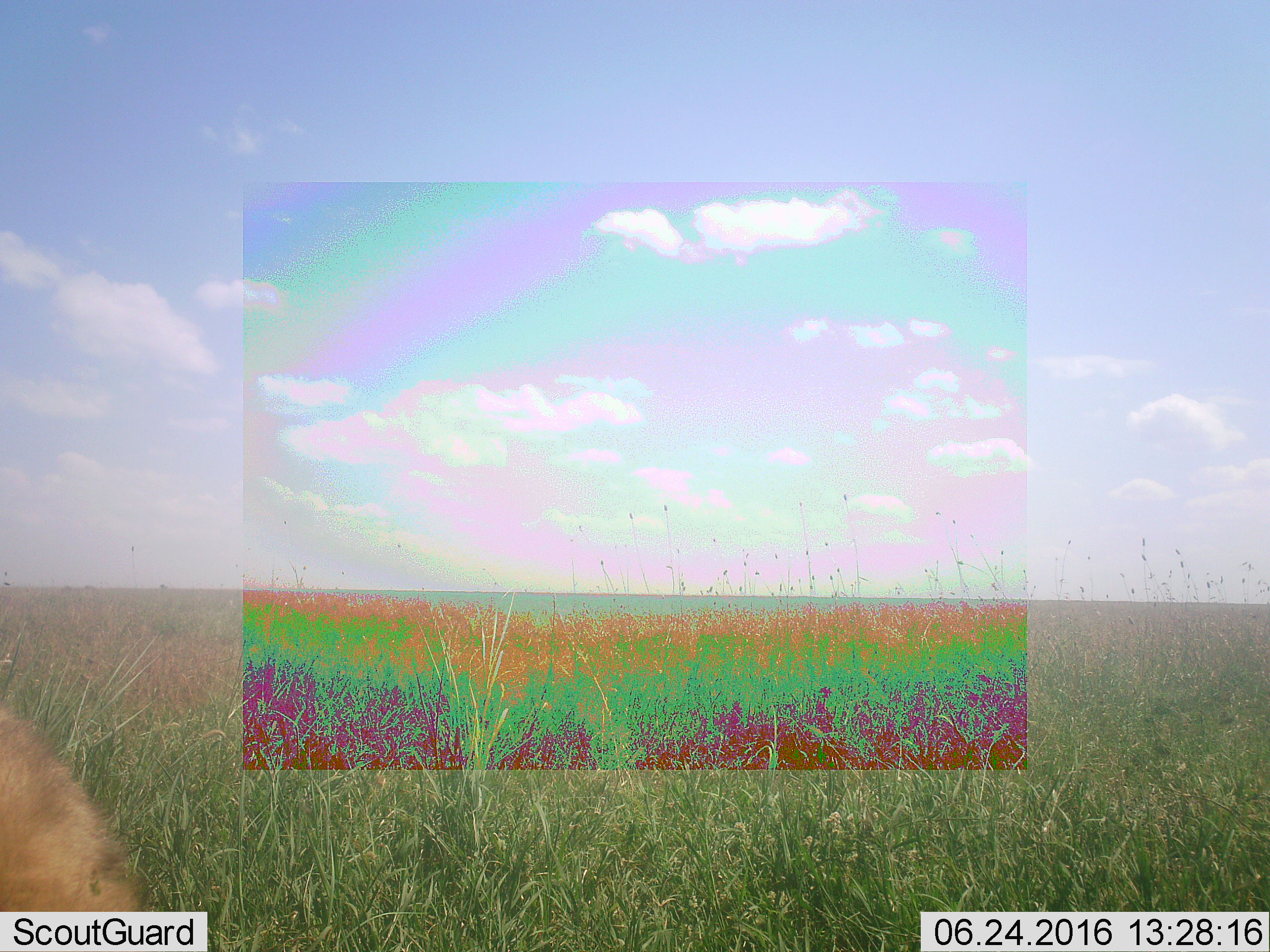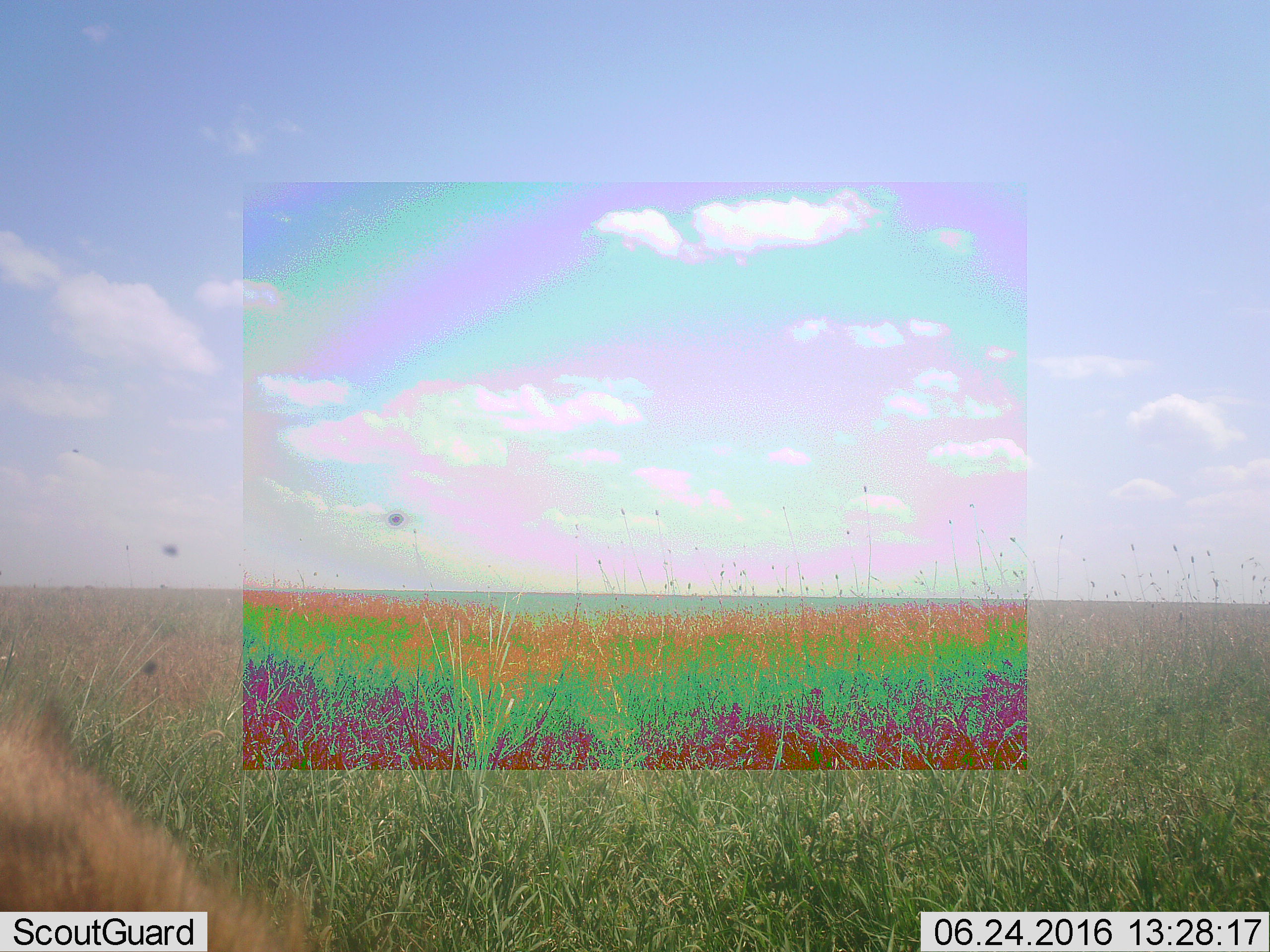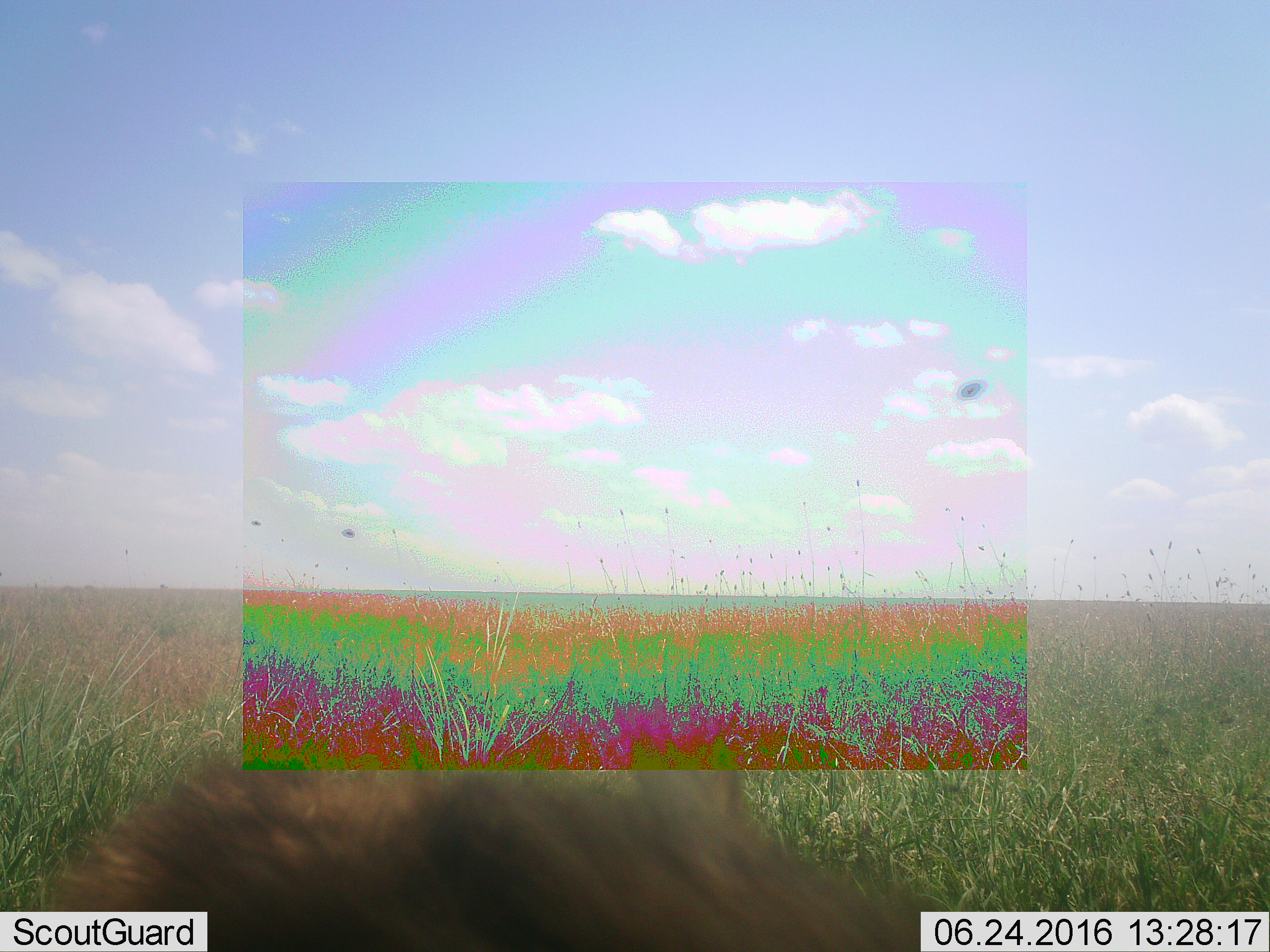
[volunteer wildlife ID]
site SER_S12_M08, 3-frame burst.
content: unidentified animal